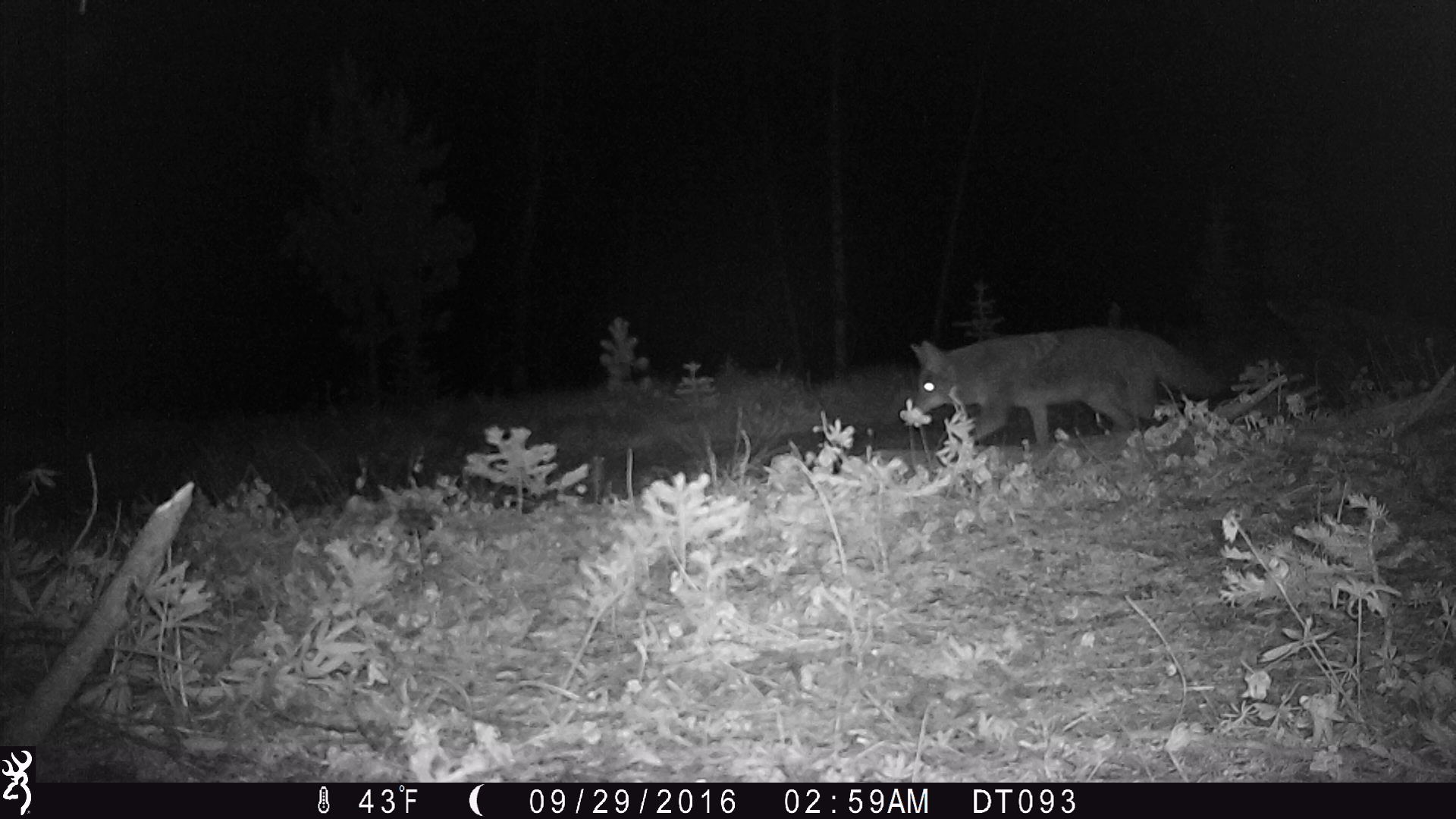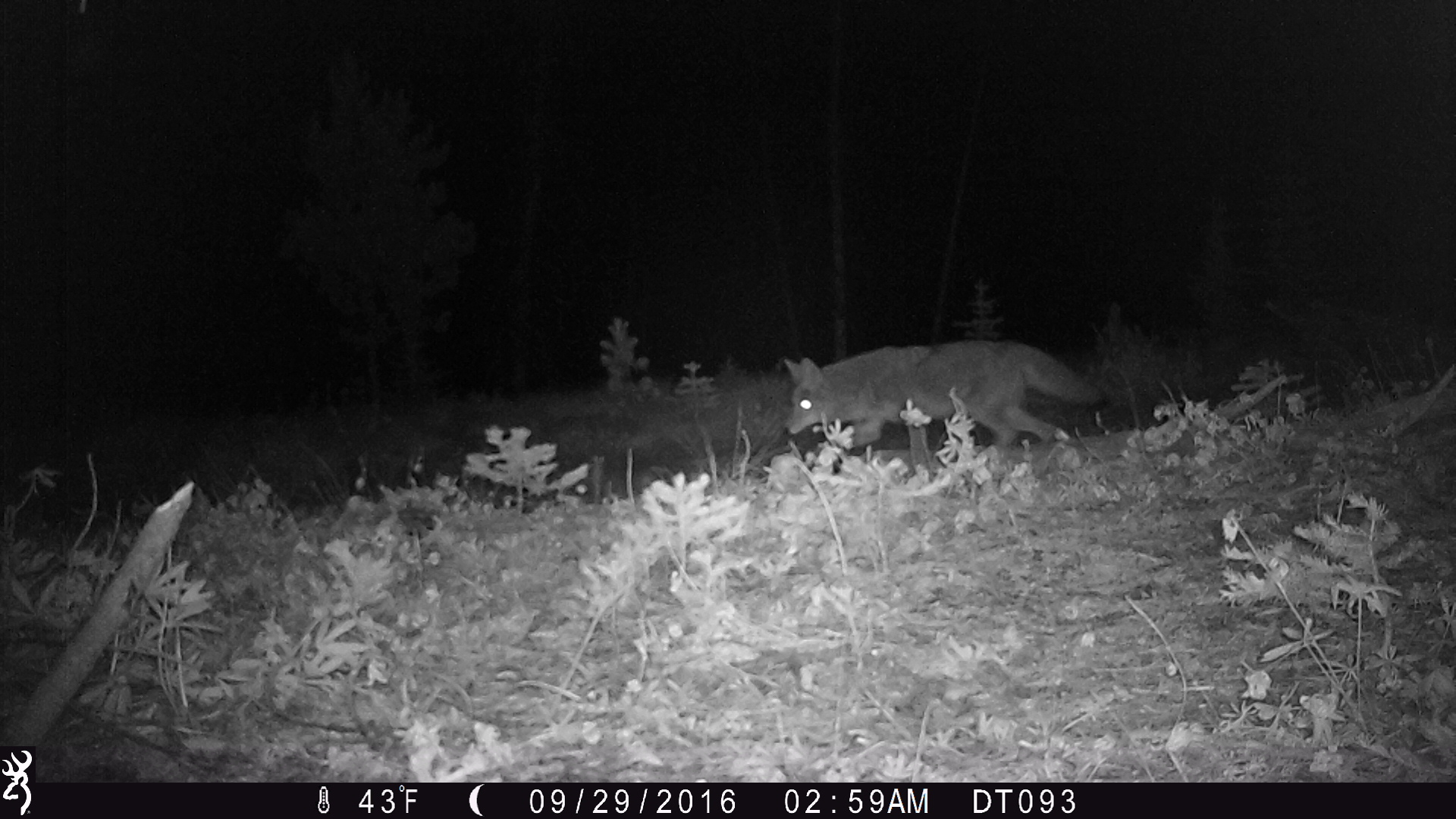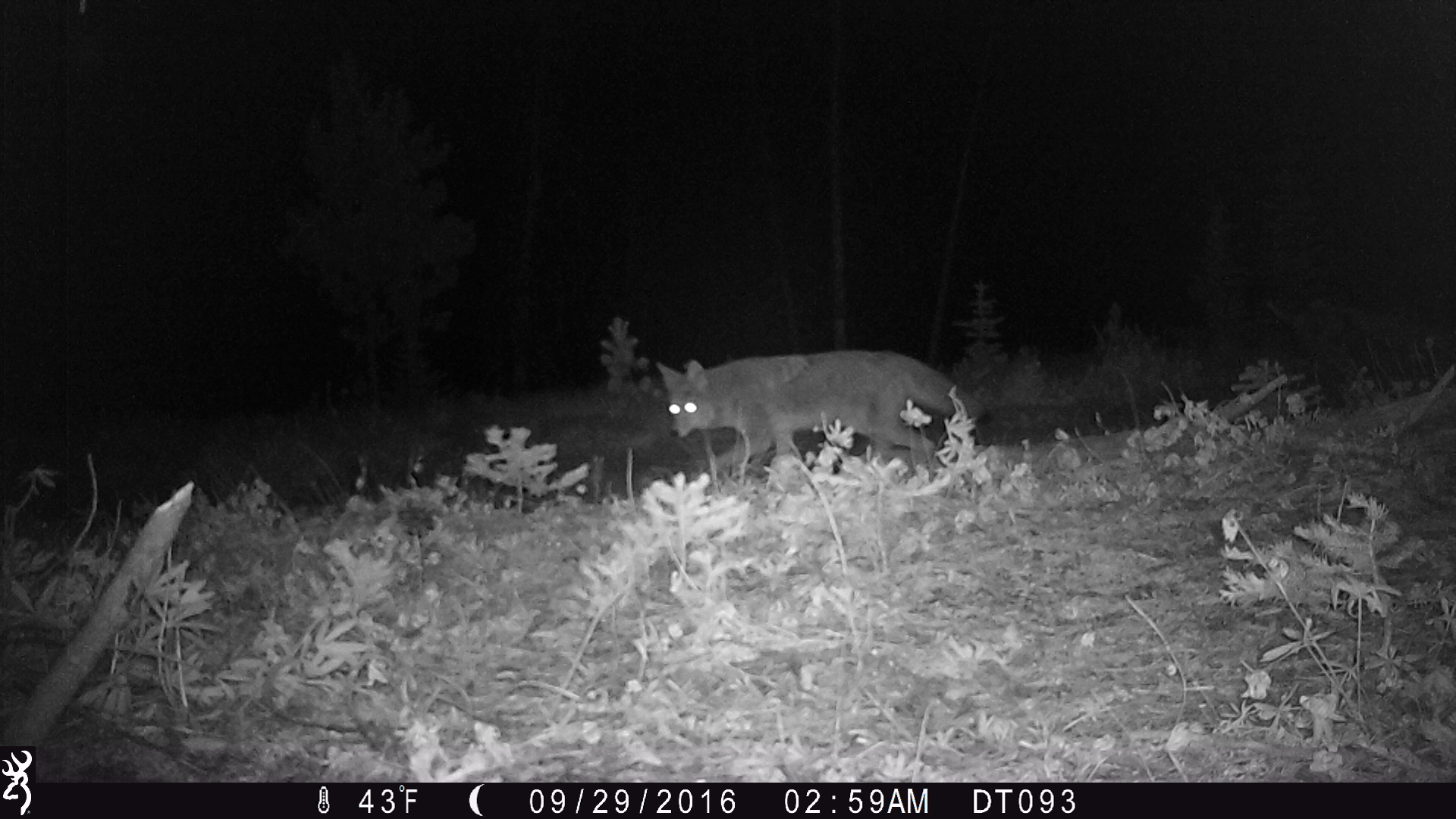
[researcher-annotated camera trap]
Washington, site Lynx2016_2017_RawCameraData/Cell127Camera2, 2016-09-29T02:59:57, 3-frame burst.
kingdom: Animalia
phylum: Chordata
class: Mammalia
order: Carnivora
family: Canidae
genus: Canis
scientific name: Canis latrans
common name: coyote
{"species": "Canis latrans (coyote)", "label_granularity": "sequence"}